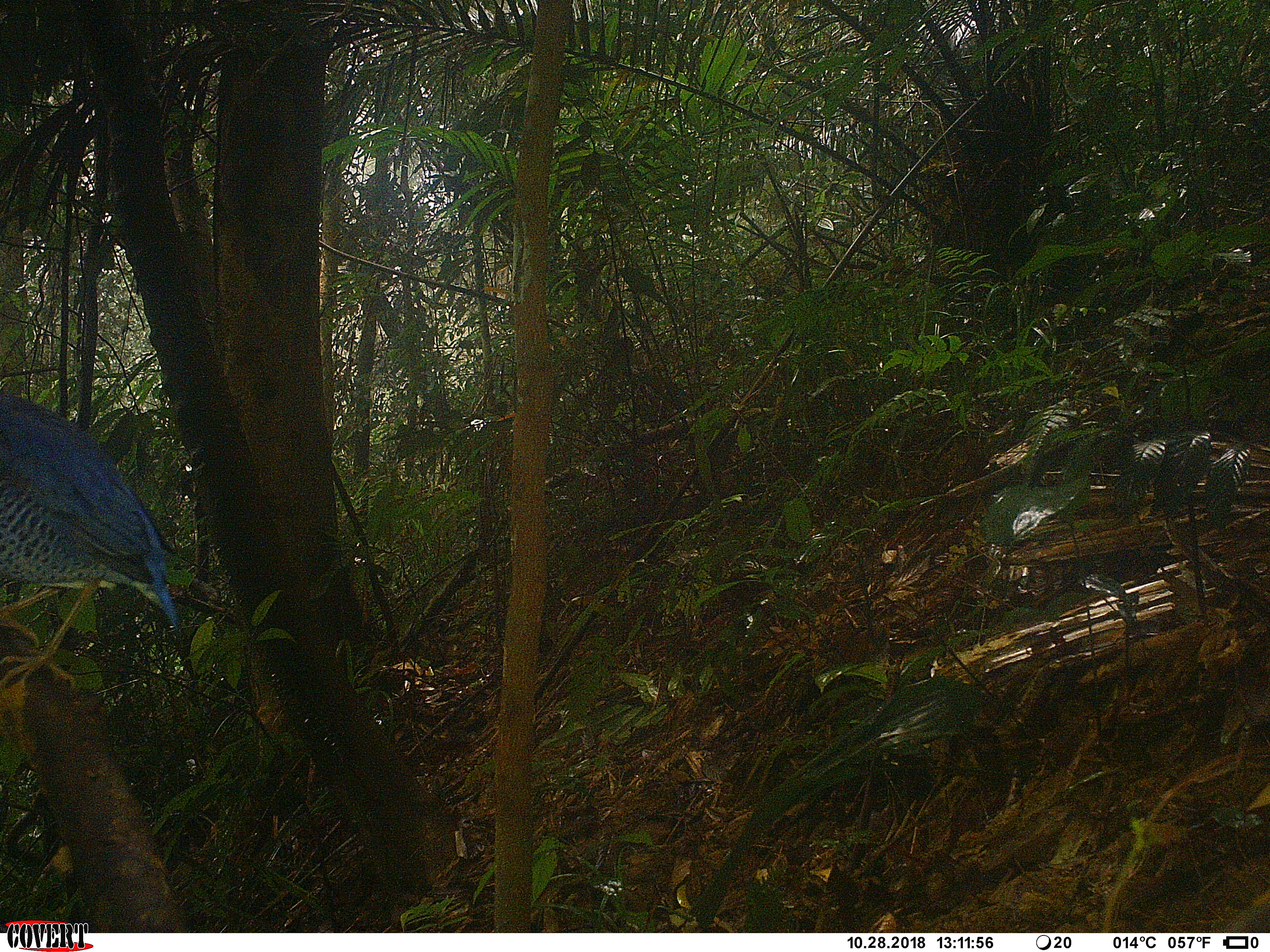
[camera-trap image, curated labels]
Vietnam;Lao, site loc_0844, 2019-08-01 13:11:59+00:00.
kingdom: Animalia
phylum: Chordata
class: Aves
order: Passeriformes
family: Pittidae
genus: Hydrornis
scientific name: Hydrornis cyaneus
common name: blue pitta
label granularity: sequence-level